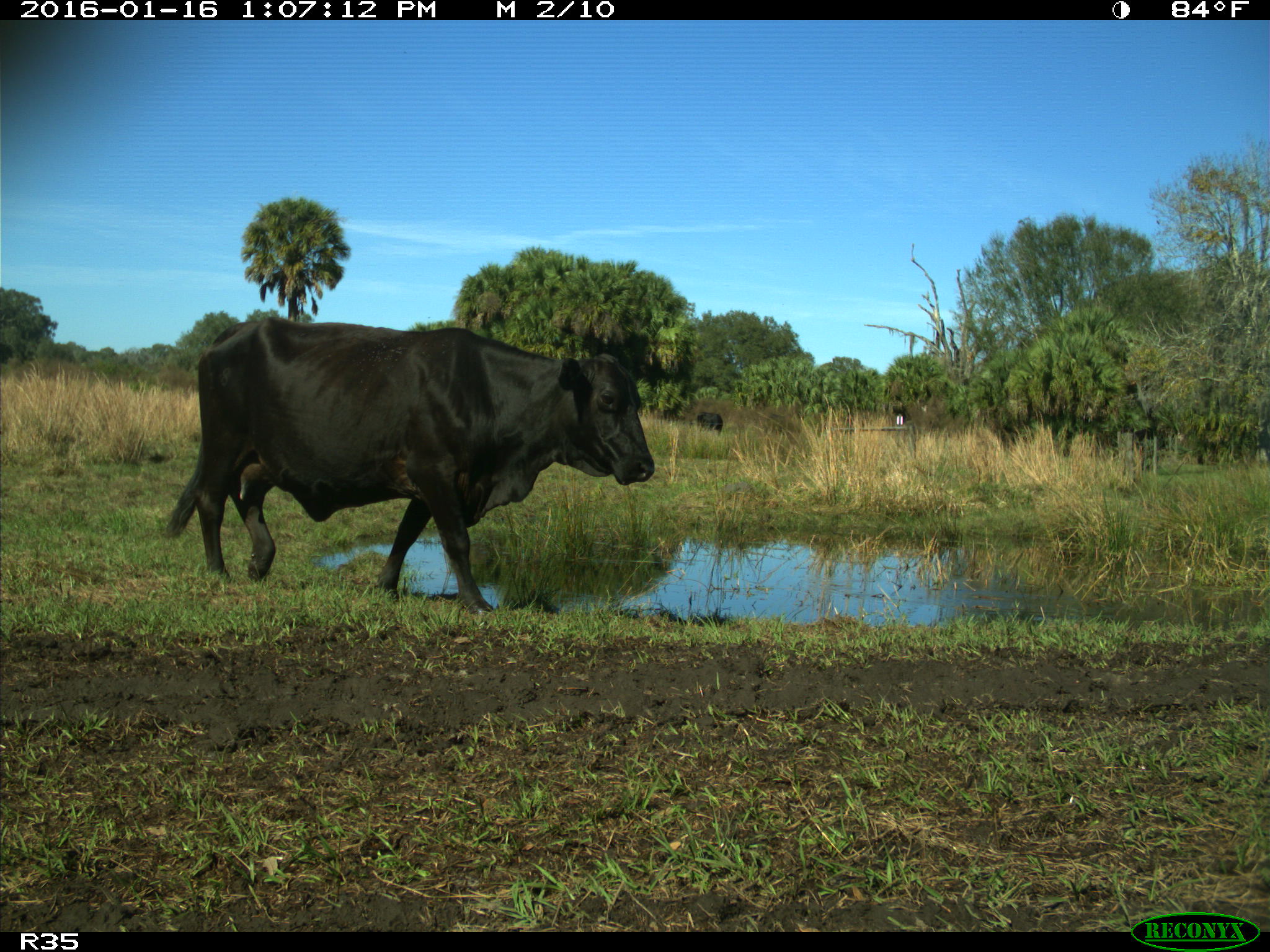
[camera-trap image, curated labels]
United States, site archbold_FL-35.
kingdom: Animalia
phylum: Chordata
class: Mammalia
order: Artiodactyla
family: Bovidae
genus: Bos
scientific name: Bos taurus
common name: domestic cow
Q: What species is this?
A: Bos taurus (domestic cow).